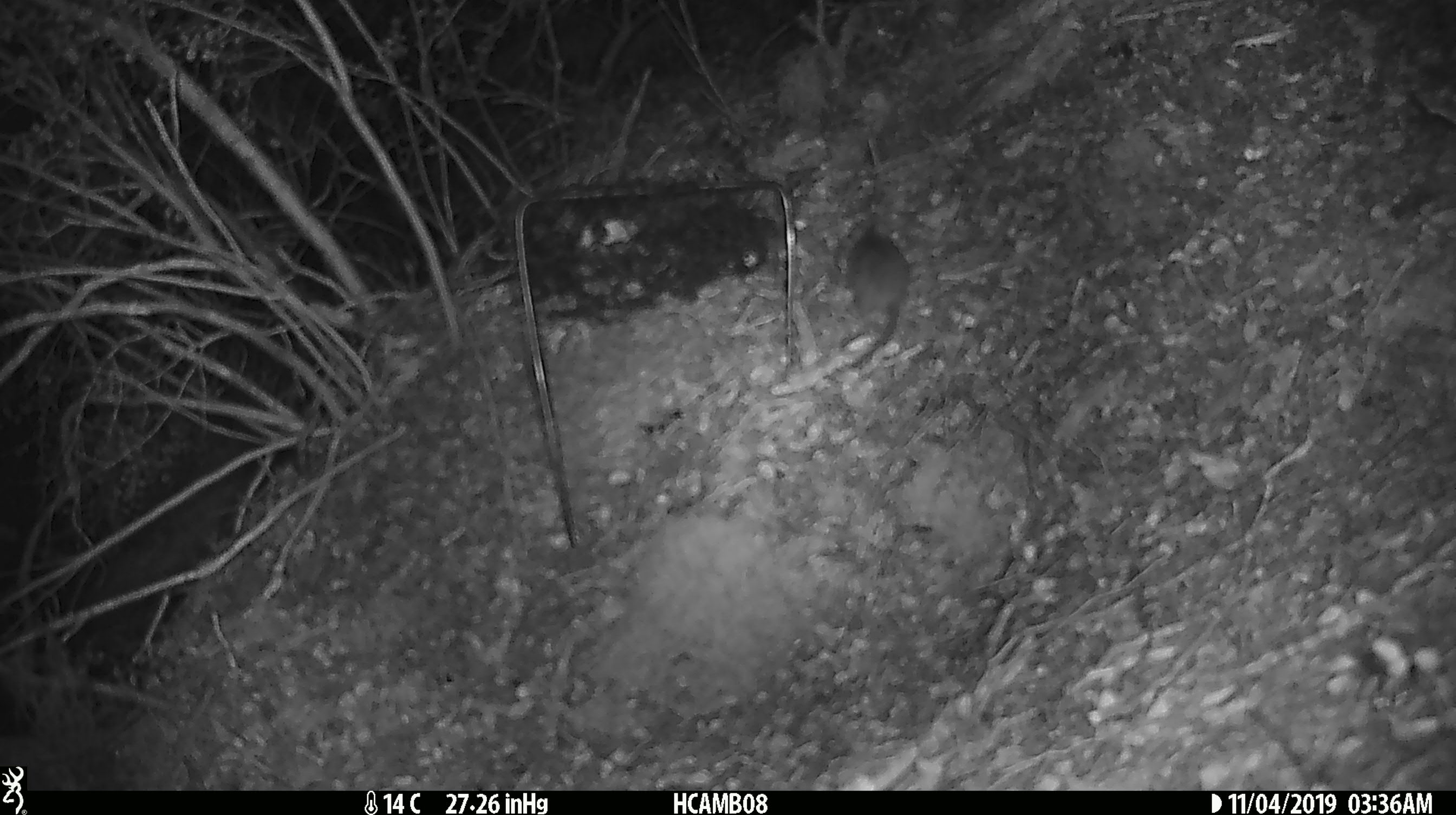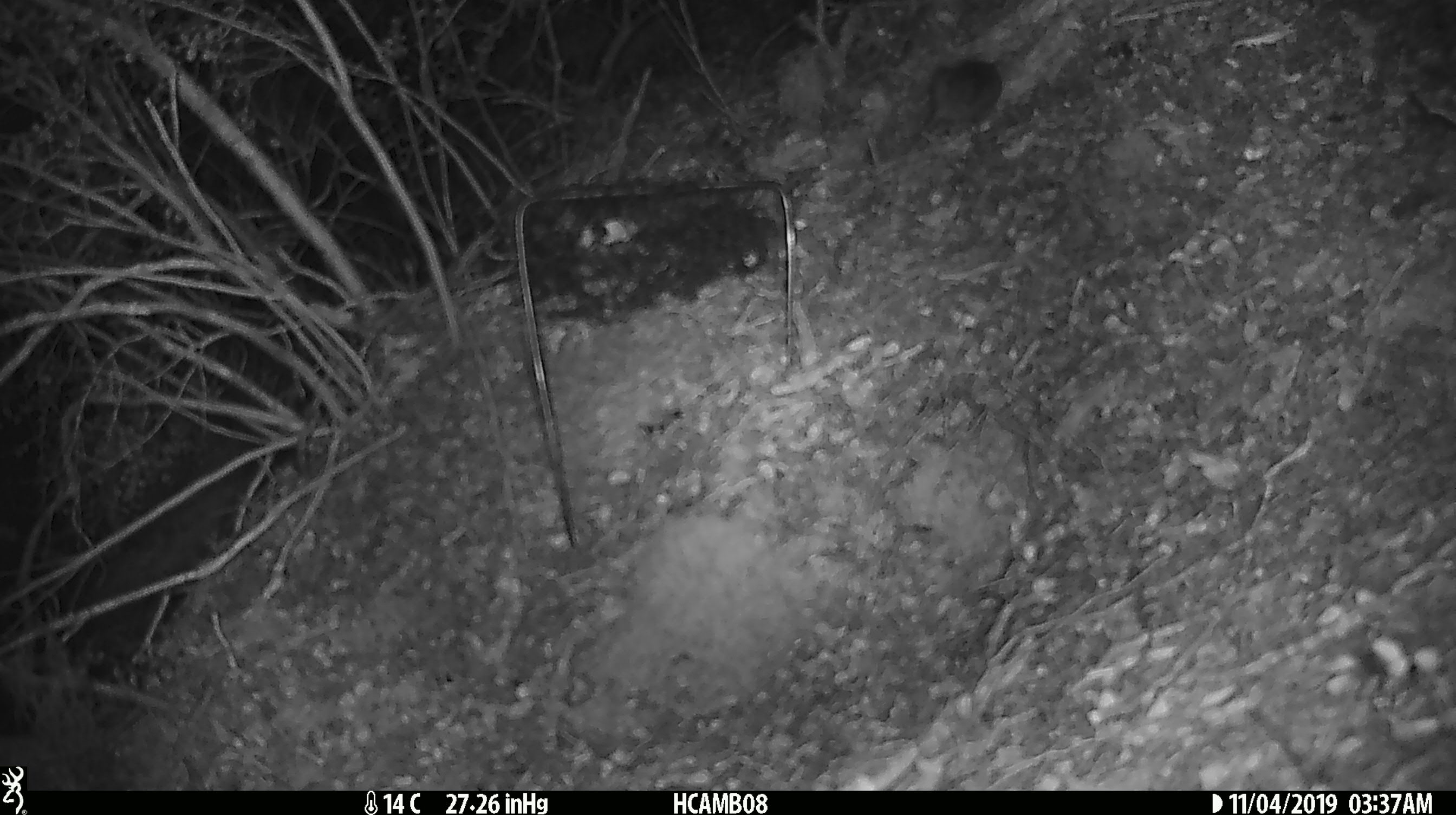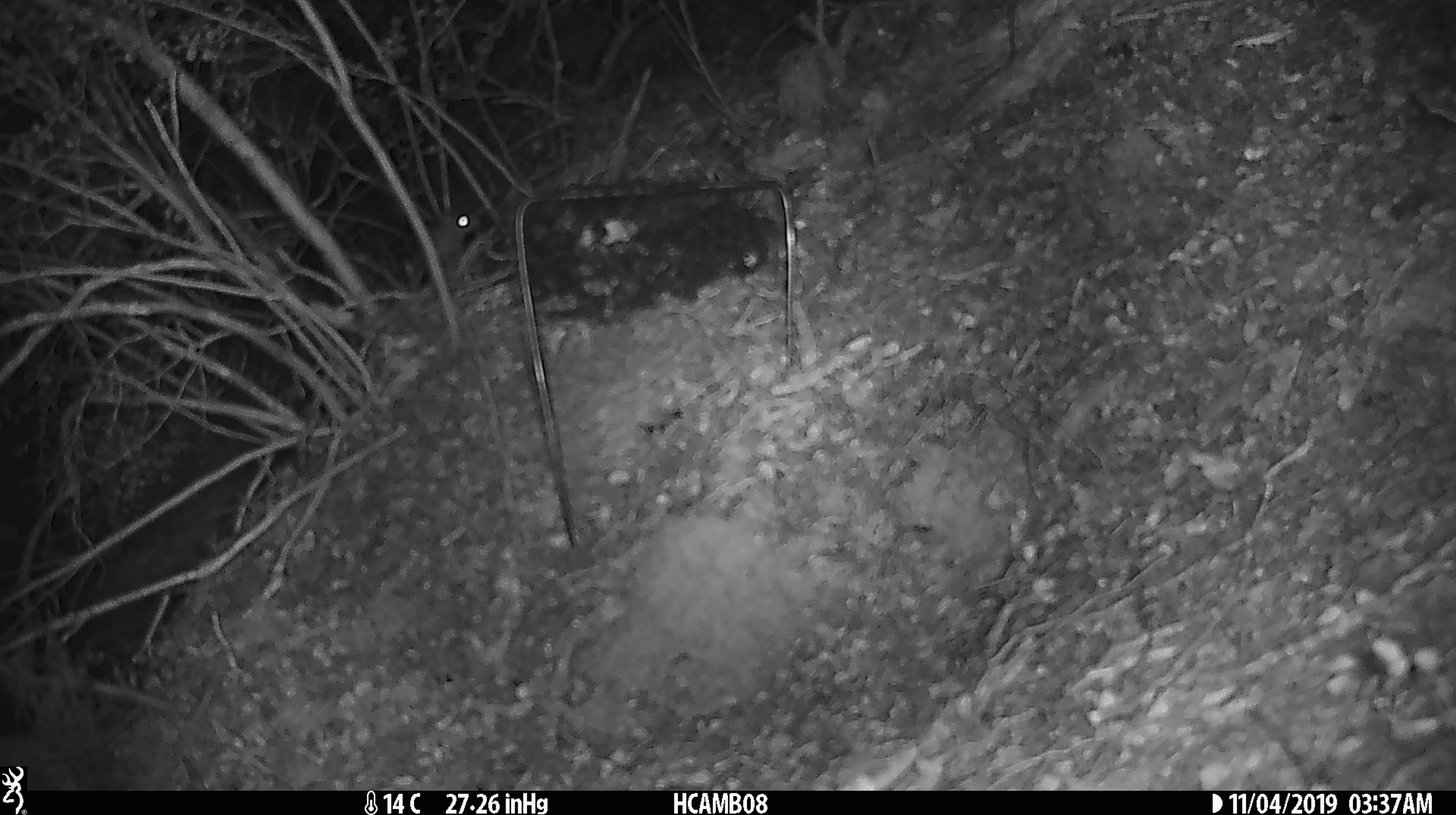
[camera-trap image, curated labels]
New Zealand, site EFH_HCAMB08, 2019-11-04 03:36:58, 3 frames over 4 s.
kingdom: Animalia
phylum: Chordata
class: Mammalia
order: Rodentia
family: Muridae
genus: Mus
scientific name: Mus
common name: mouse